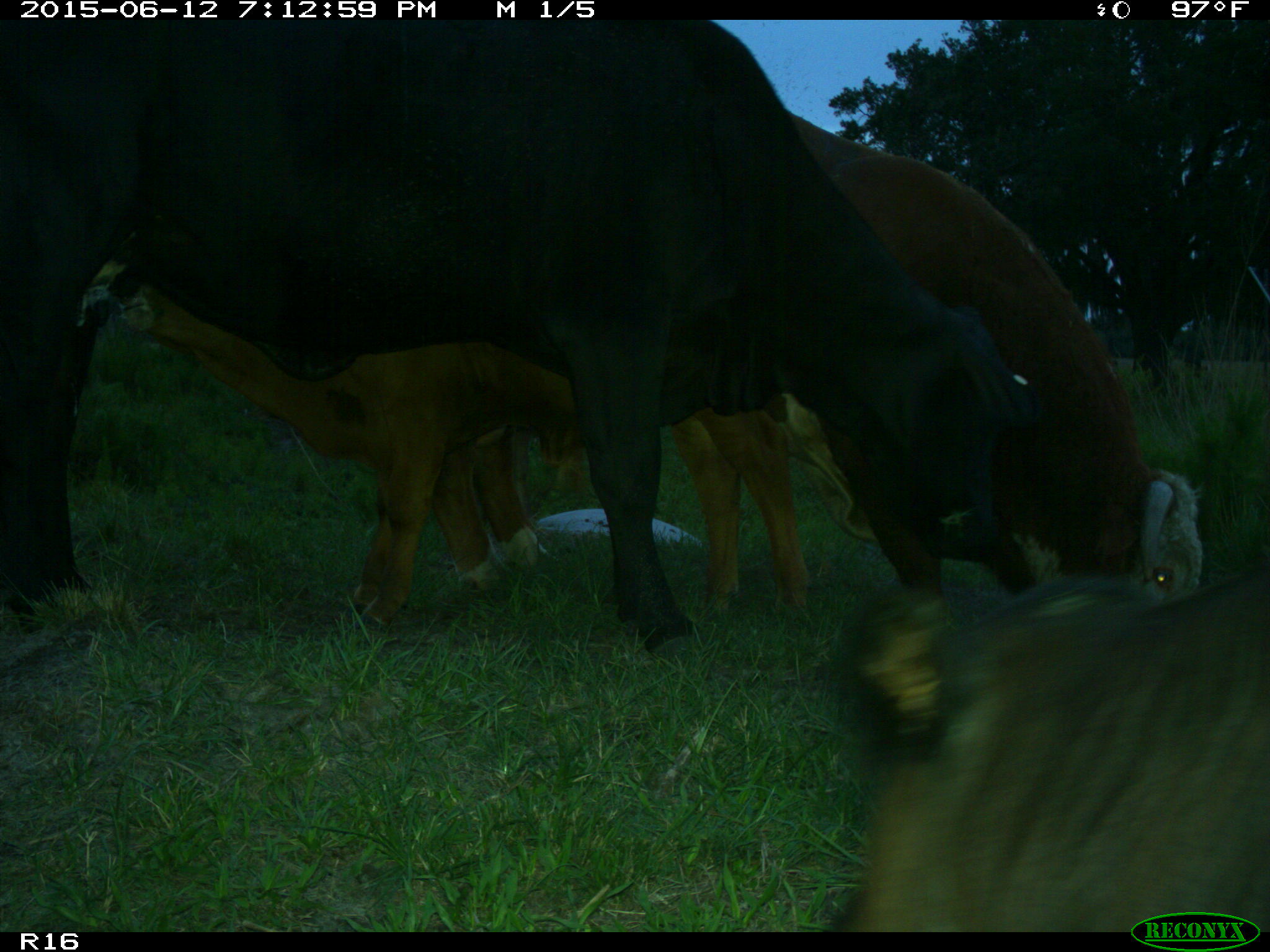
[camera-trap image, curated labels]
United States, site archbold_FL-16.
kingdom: Animalia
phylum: Chordata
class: Mammalia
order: Artiodactyla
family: Bovidae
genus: Bos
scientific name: Bos taurus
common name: domestic cow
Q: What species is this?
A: Bos taurus (domestic cow).